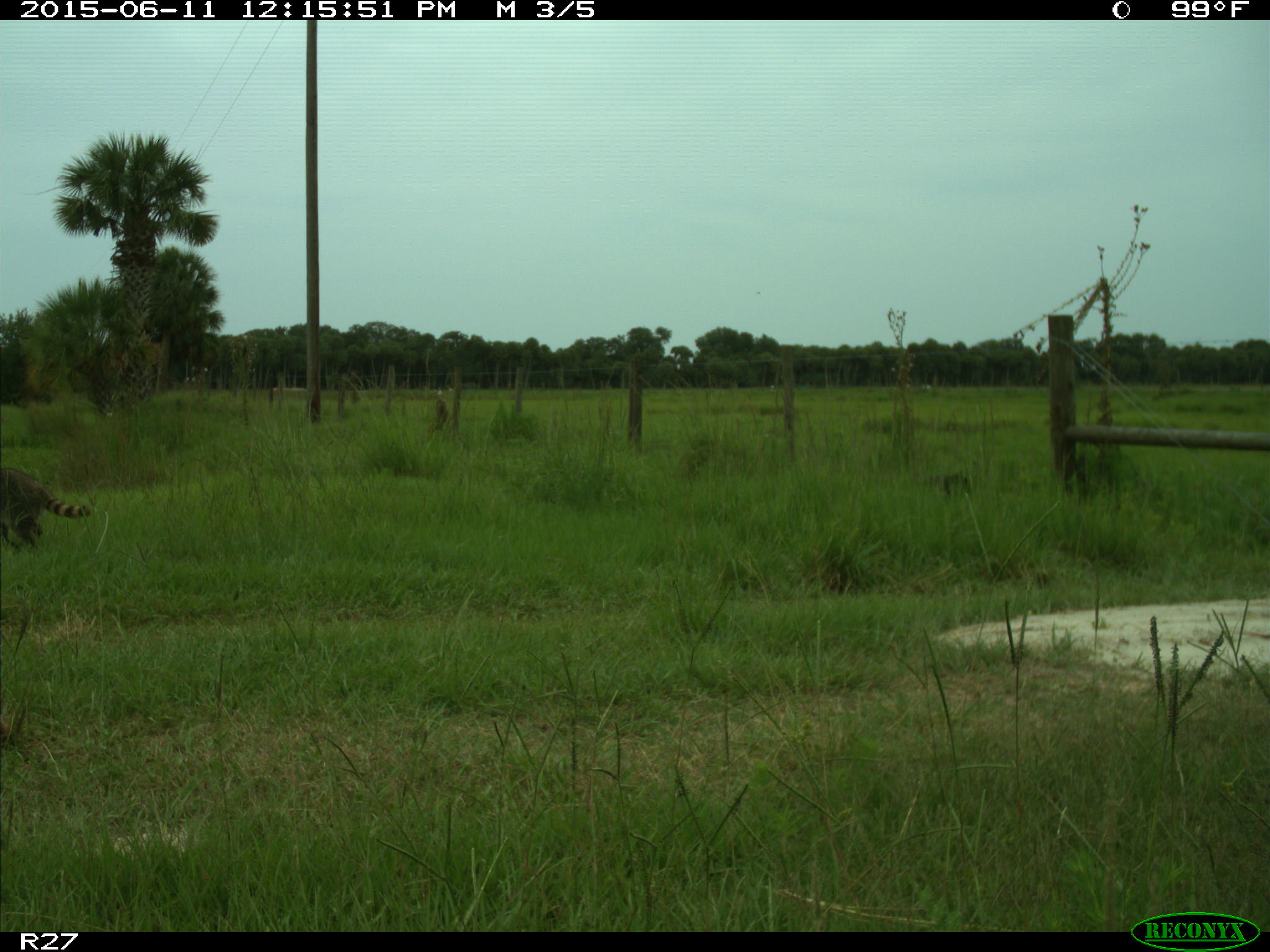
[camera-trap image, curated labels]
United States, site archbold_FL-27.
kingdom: Animalia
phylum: Chordata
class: Mammalia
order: Carnivora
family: Procyonidae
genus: Procyon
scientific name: Procyon lotor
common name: common raccoon